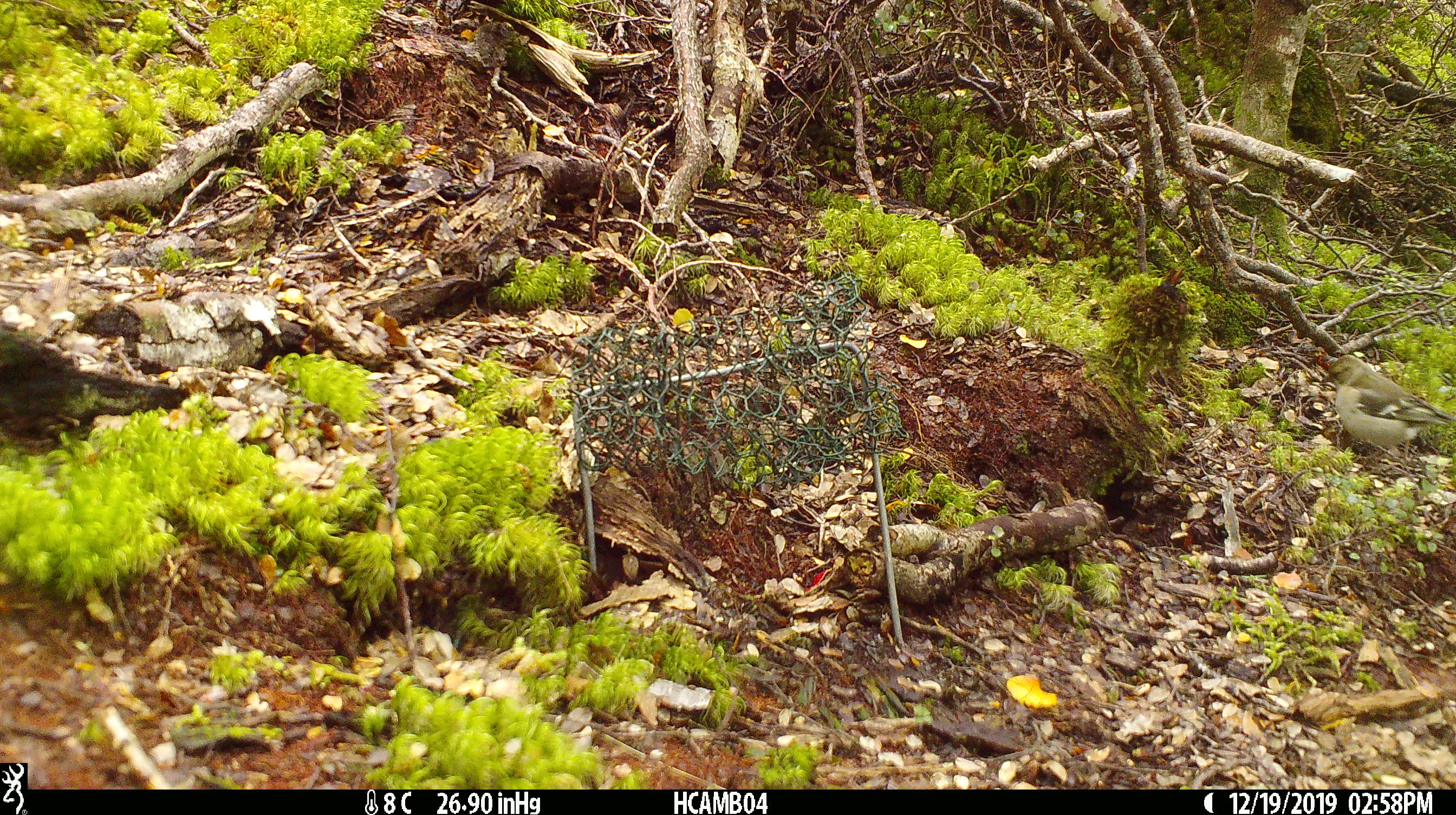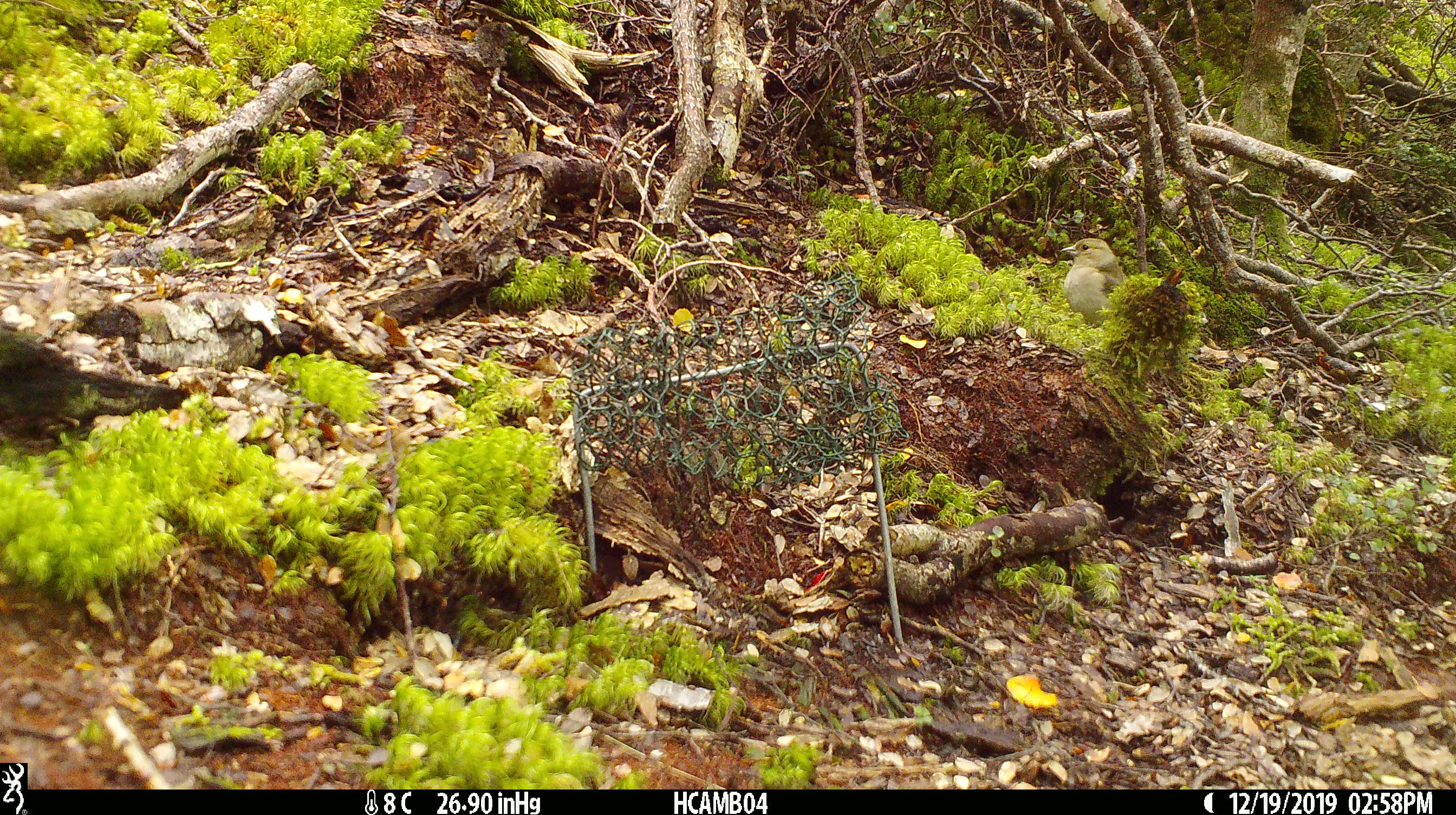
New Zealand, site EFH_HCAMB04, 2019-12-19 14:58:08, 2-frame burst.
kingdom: Animalia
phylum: Chordata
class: Aves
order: Passeriformes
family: Fringillidae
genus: Fringilla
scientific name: Fringilla coelebs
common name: common chaffinch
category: chaffinch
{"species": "chaffinch (common chaffinch) (Fringilla coelebs)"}